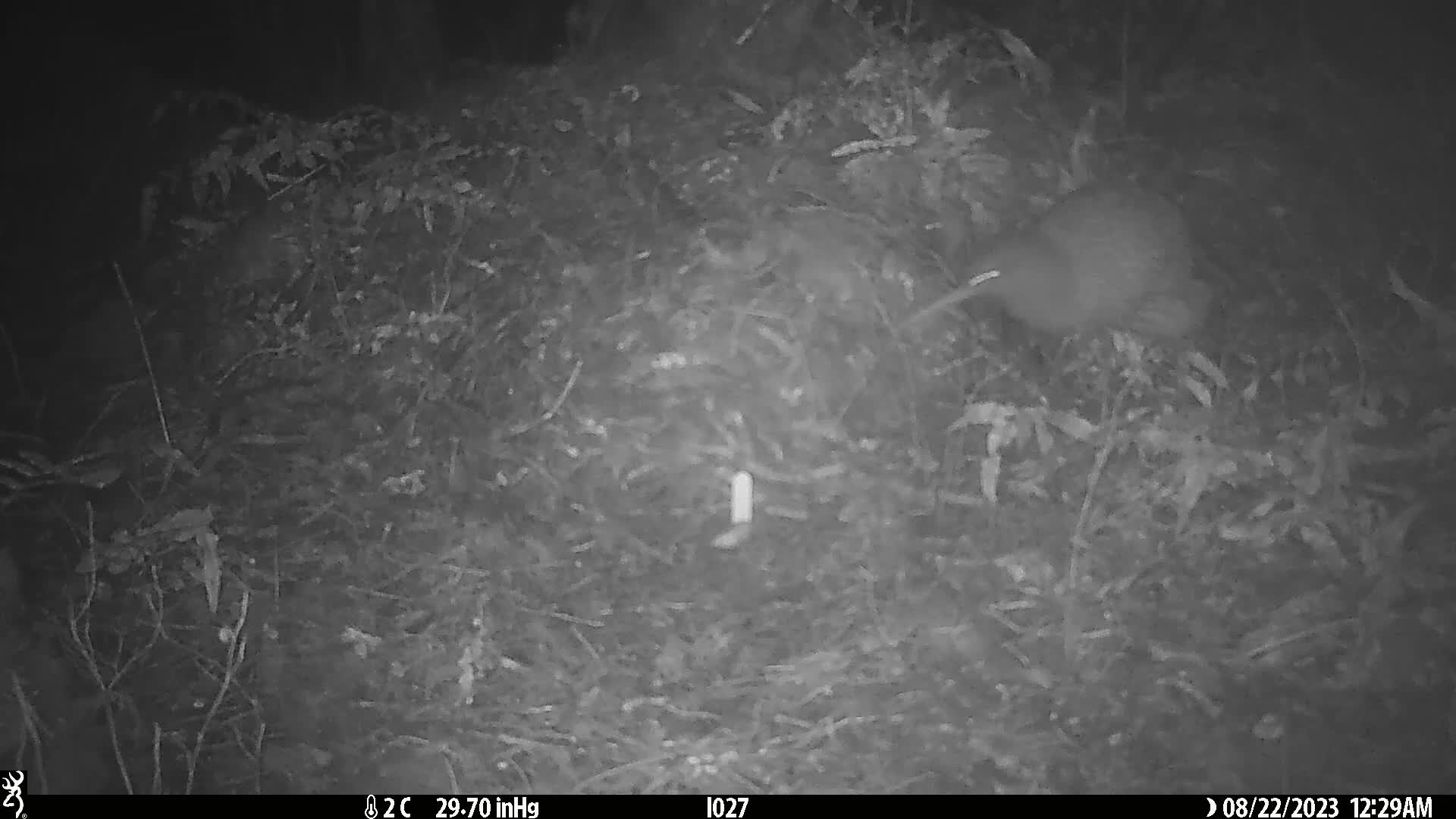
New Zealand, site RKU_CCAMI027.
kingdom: Animalia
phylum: Chordata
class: Aves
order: Apterygiformes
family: Apterygidae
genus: Apteryx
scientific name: Apteryx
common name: kiwi